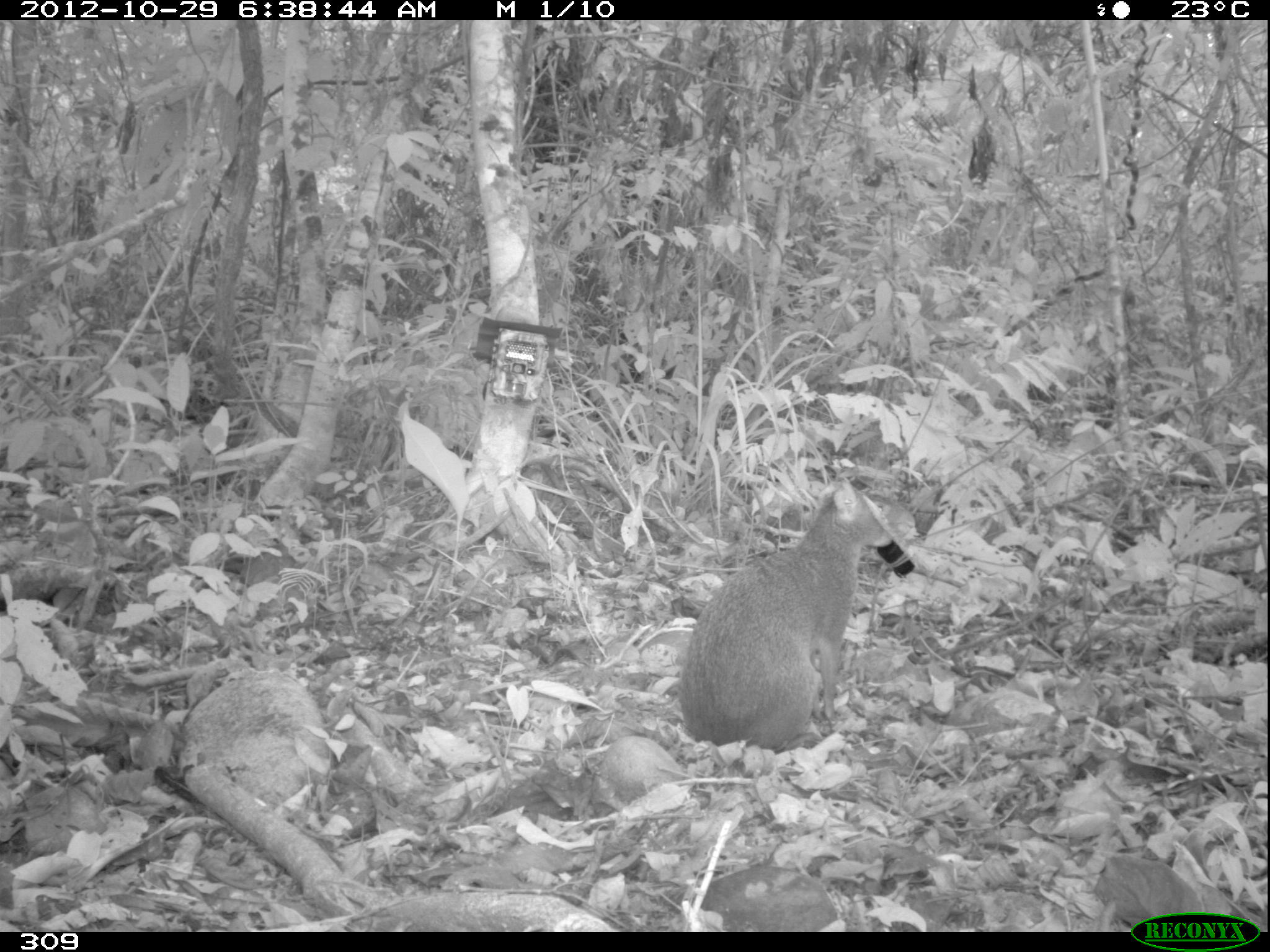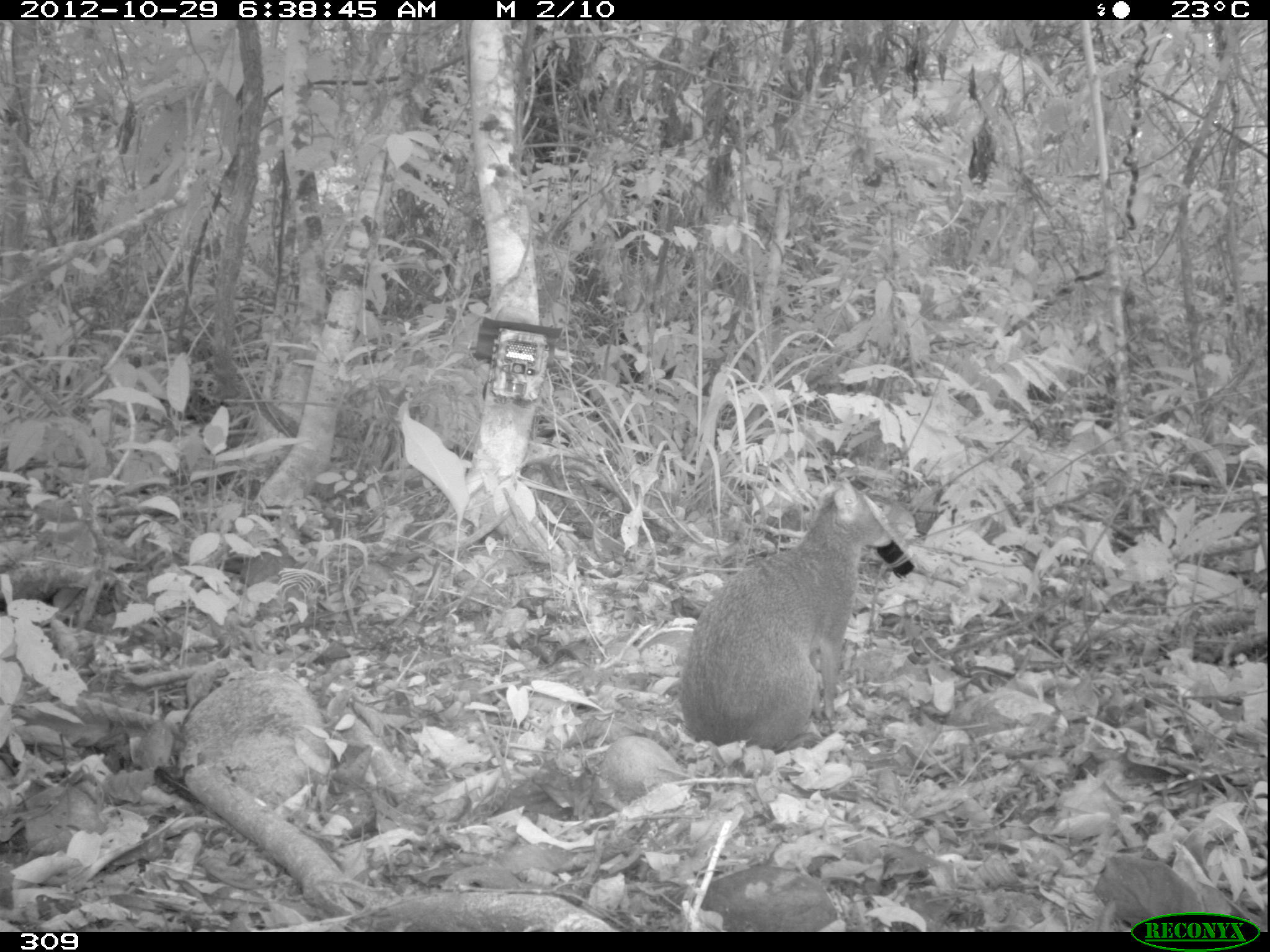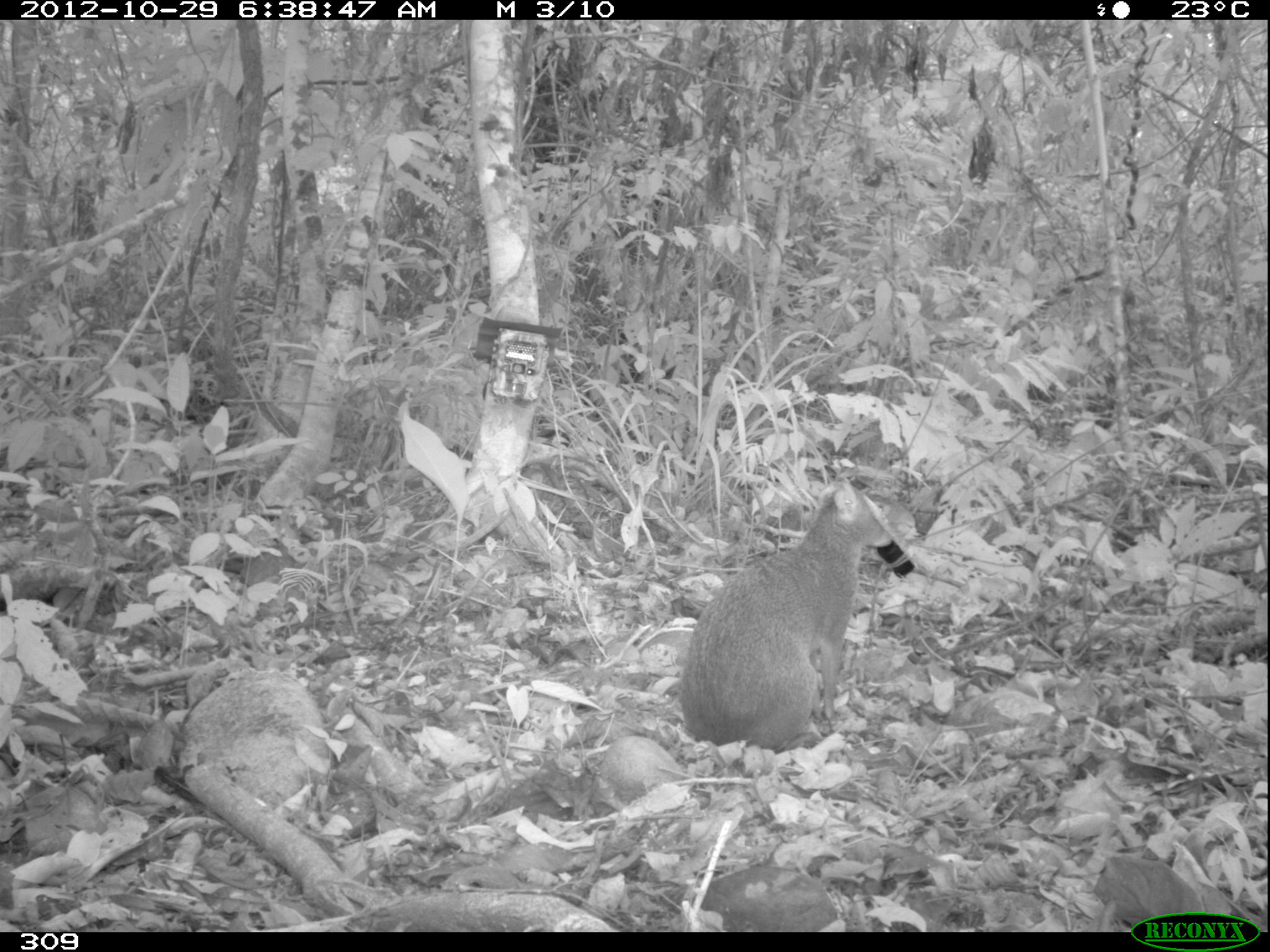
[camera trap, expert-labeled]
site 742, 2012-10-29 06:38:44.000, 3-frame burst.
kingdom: Animalia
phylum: Chordata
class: Mammalia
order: Rodentia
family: Dasyproctidae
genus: Dasyprocta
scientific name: Dasyprocta punctata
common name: central american agouti